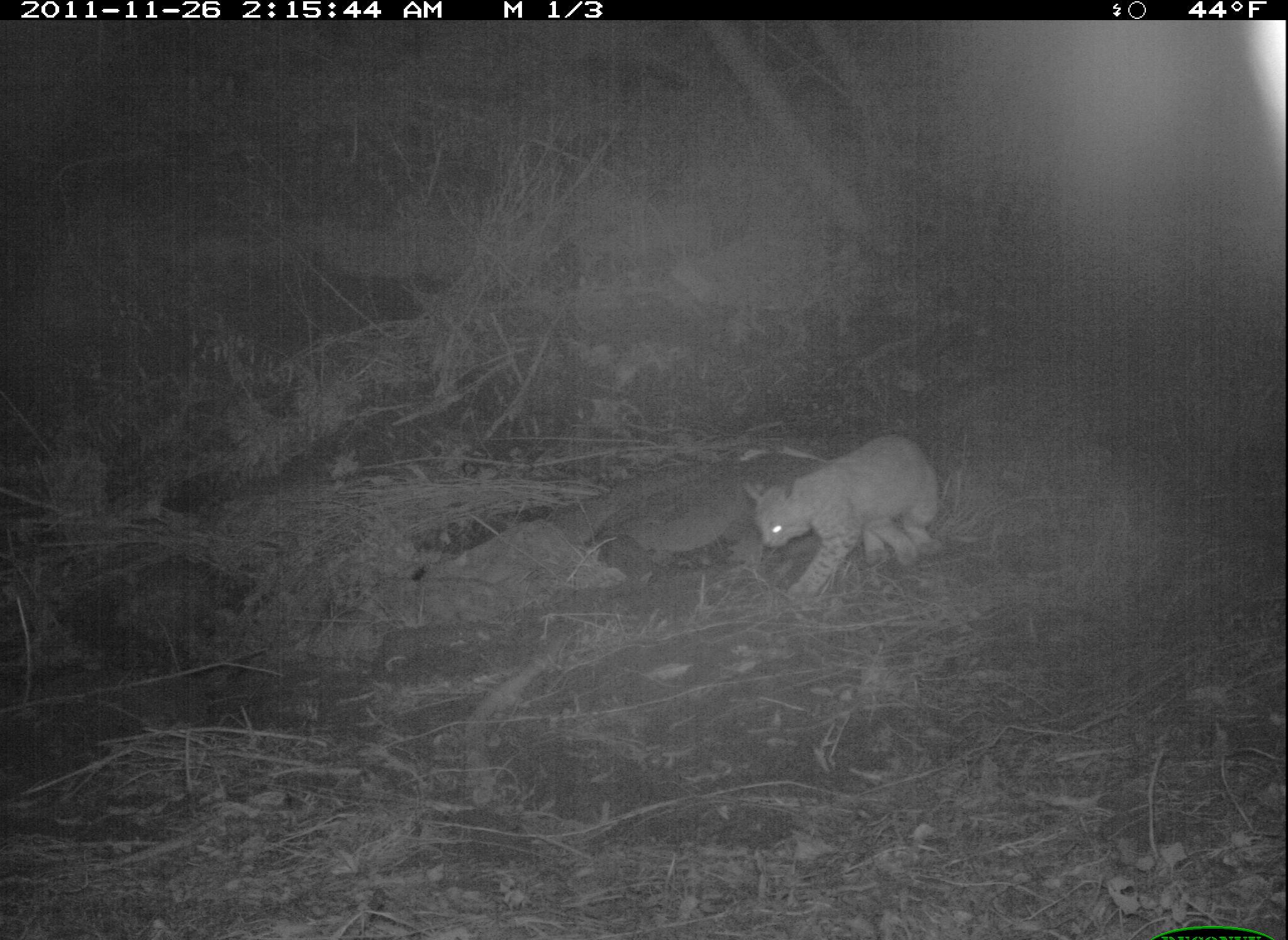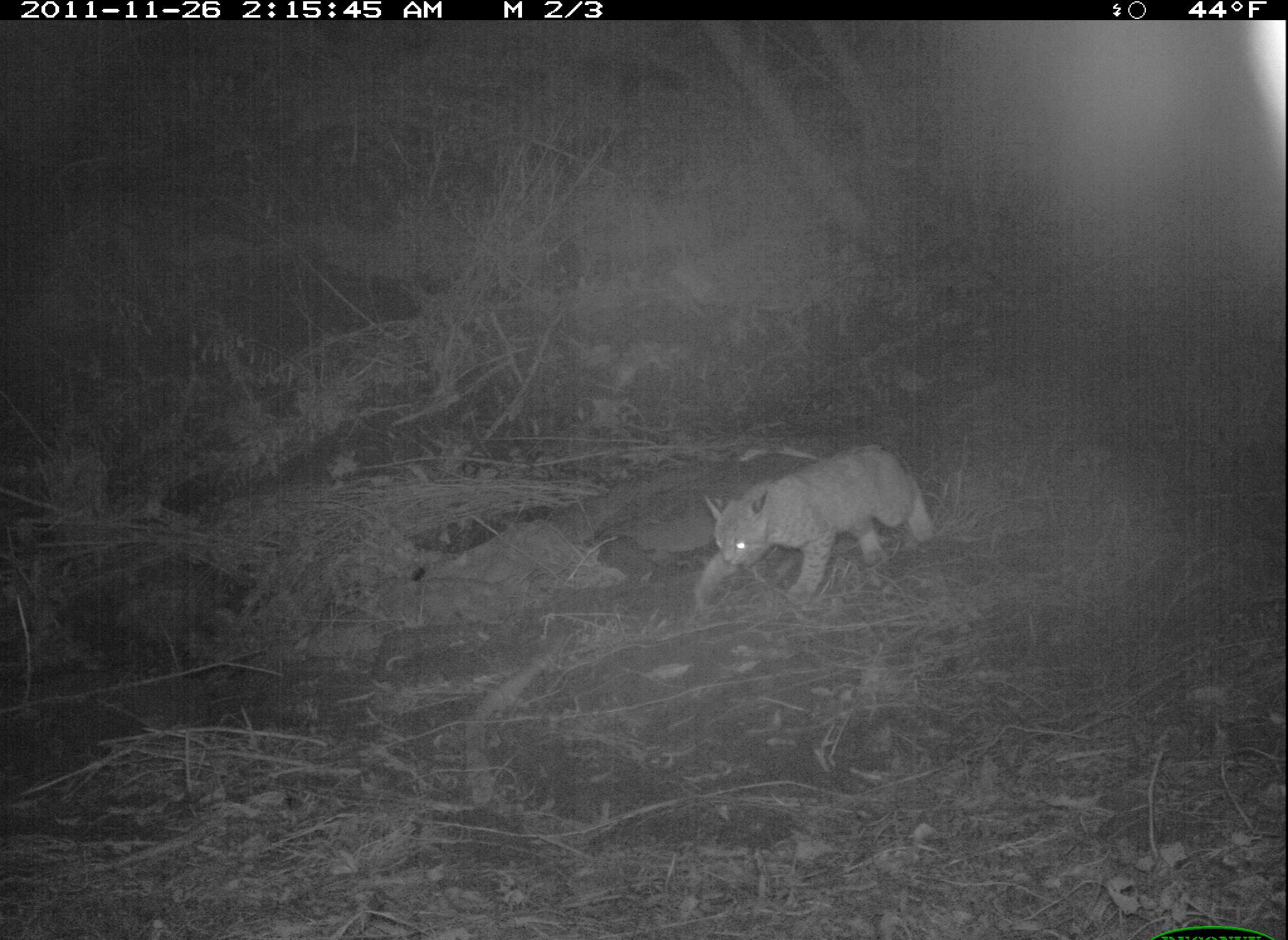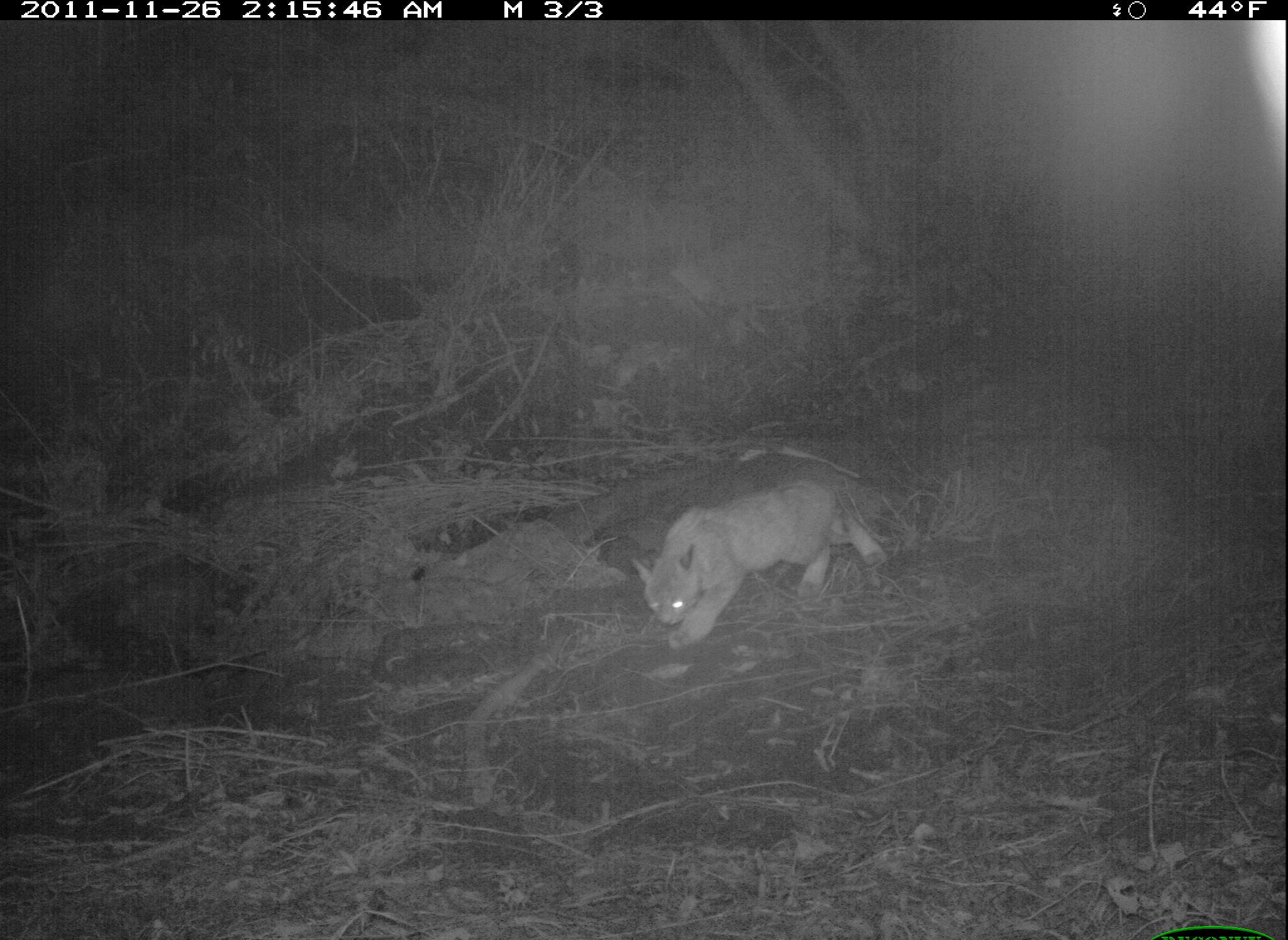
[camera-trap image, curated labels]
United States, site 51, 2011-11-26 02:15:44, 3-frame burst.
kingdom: Animalia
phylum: Chordata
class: Mammalia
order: Carnivora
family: Felidae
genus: Lynx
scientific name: Lynx rufus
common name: bobcat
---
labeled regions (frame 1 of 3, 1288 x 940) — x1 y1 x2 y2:
bobcat: 741 427 955 610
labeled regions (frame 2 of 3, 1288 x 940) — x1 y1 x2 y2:
bobcat: 679 438 943 615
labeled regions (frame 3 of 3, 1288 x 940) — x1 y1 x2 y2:
bobcat: 628 472 887 648